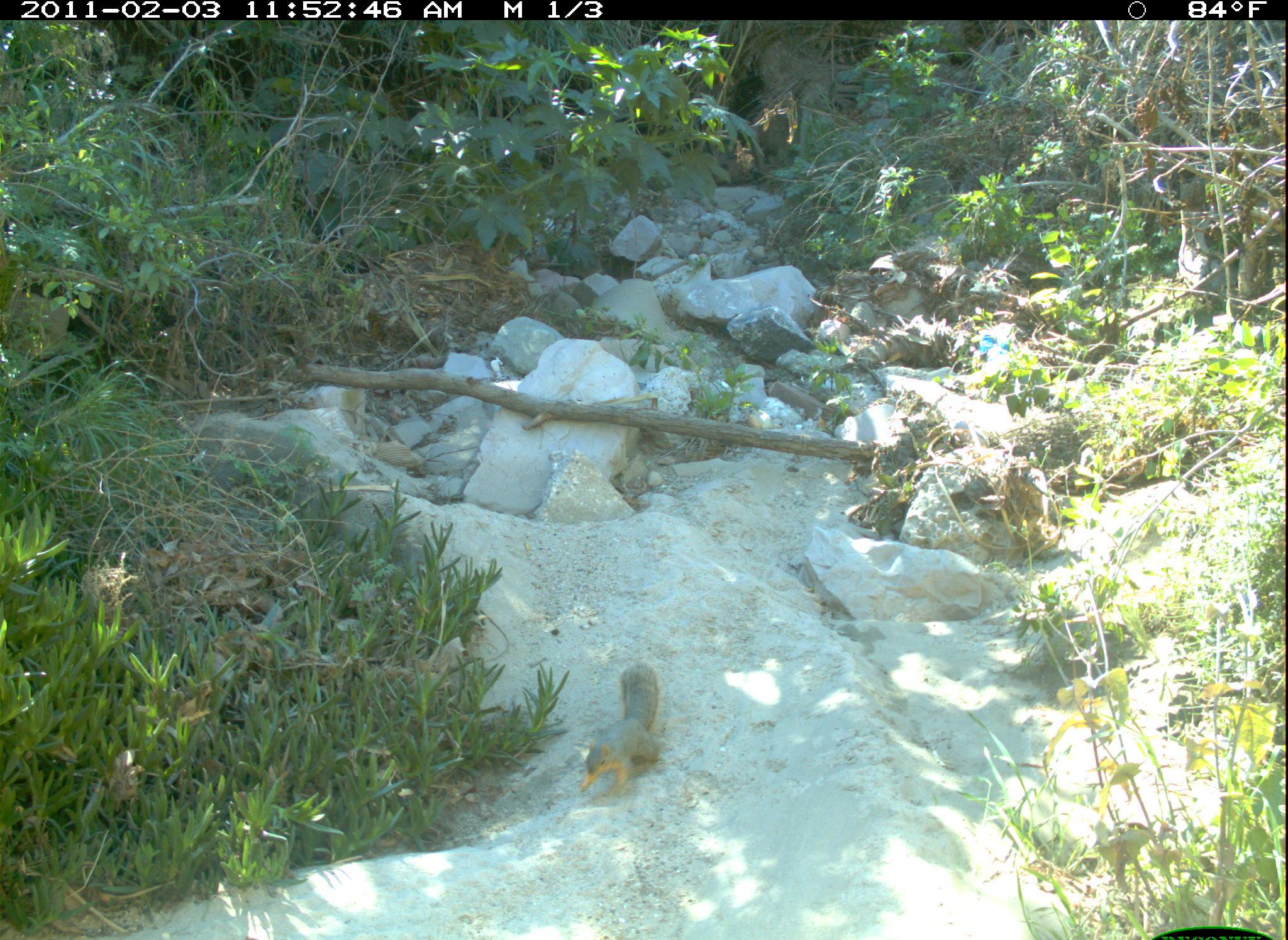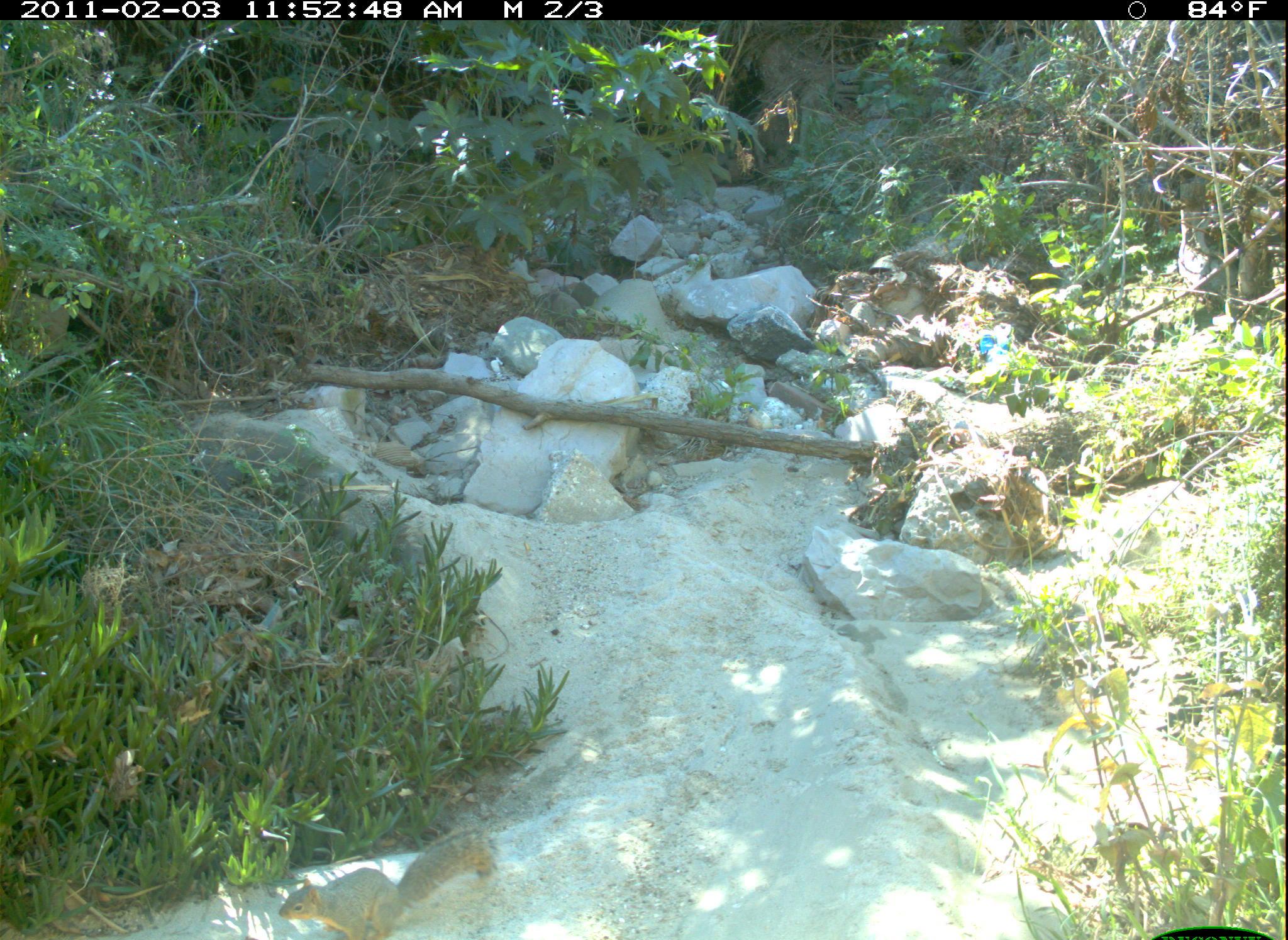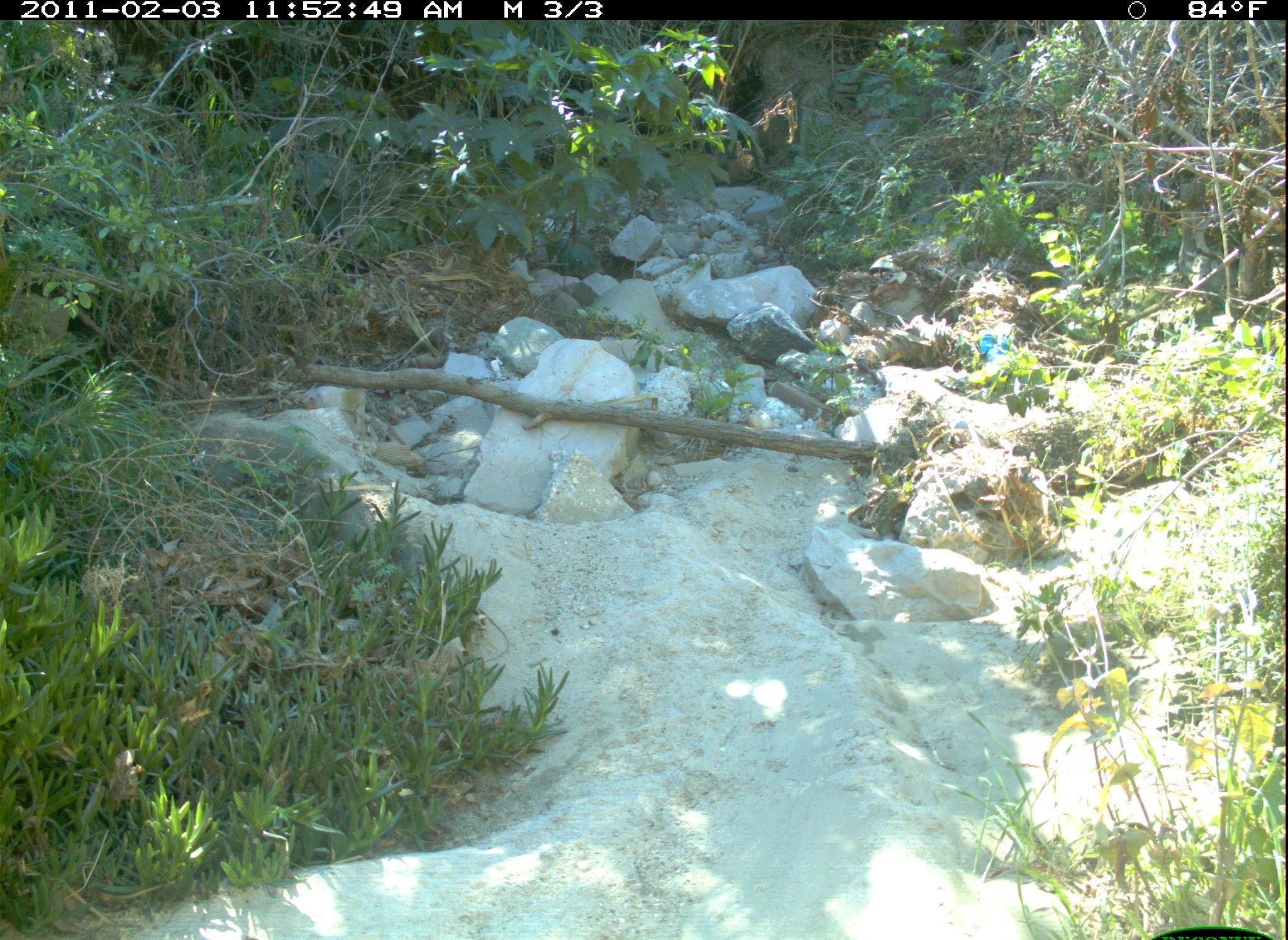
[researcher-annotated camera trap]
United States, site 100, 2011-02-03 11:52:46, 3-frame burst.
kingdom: Animalia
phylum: Chordata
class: Mammalia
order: Rodentia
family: Sciuridae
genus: Sciurus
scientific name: Sciurus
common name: squirrel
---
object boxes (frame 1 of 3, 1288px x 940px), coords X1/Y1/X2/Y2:
squirrel: 567/651/675/812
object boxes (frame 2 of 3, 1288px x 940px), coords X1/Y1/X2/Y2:
squirrel: 275/812/508/940